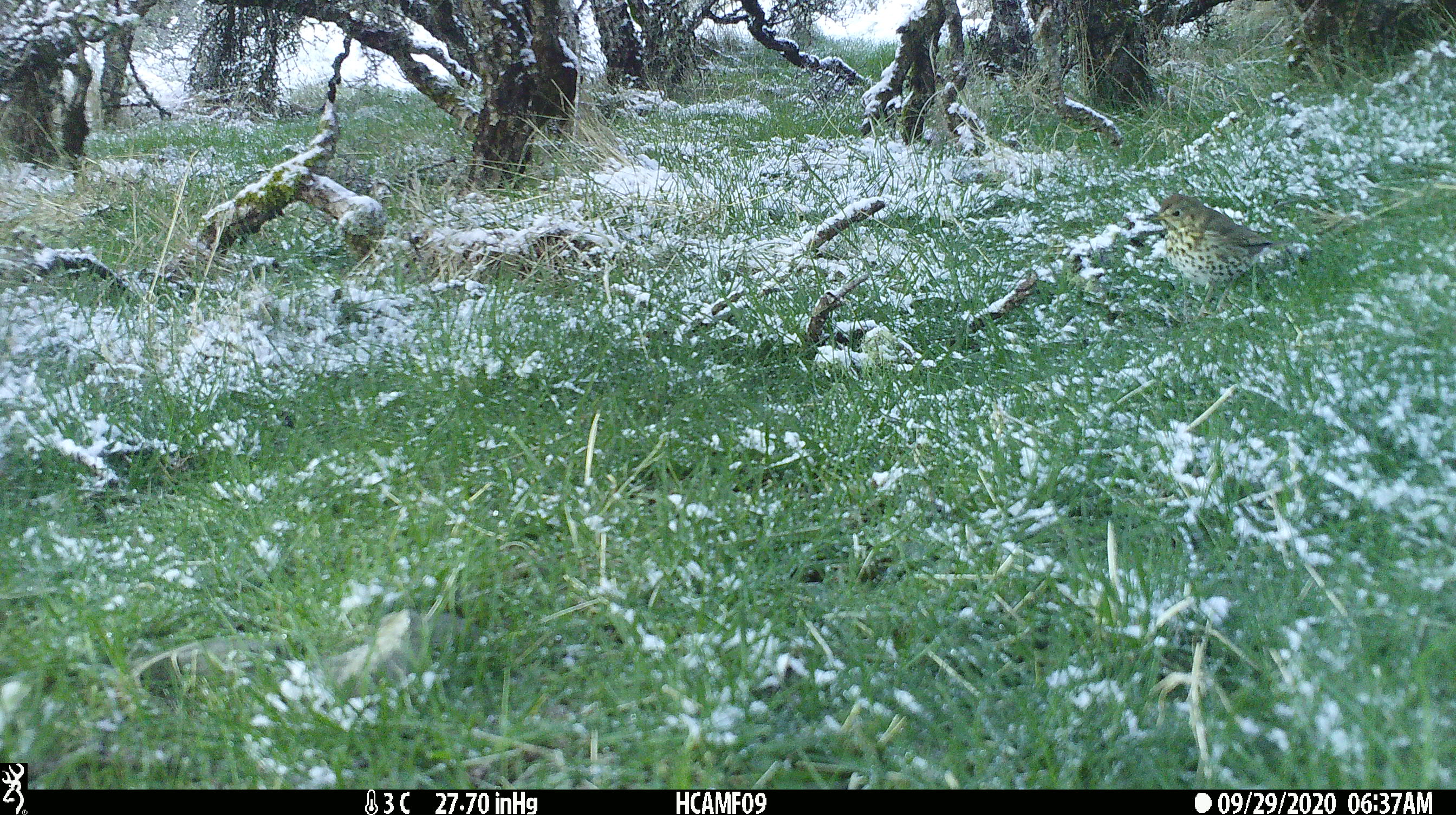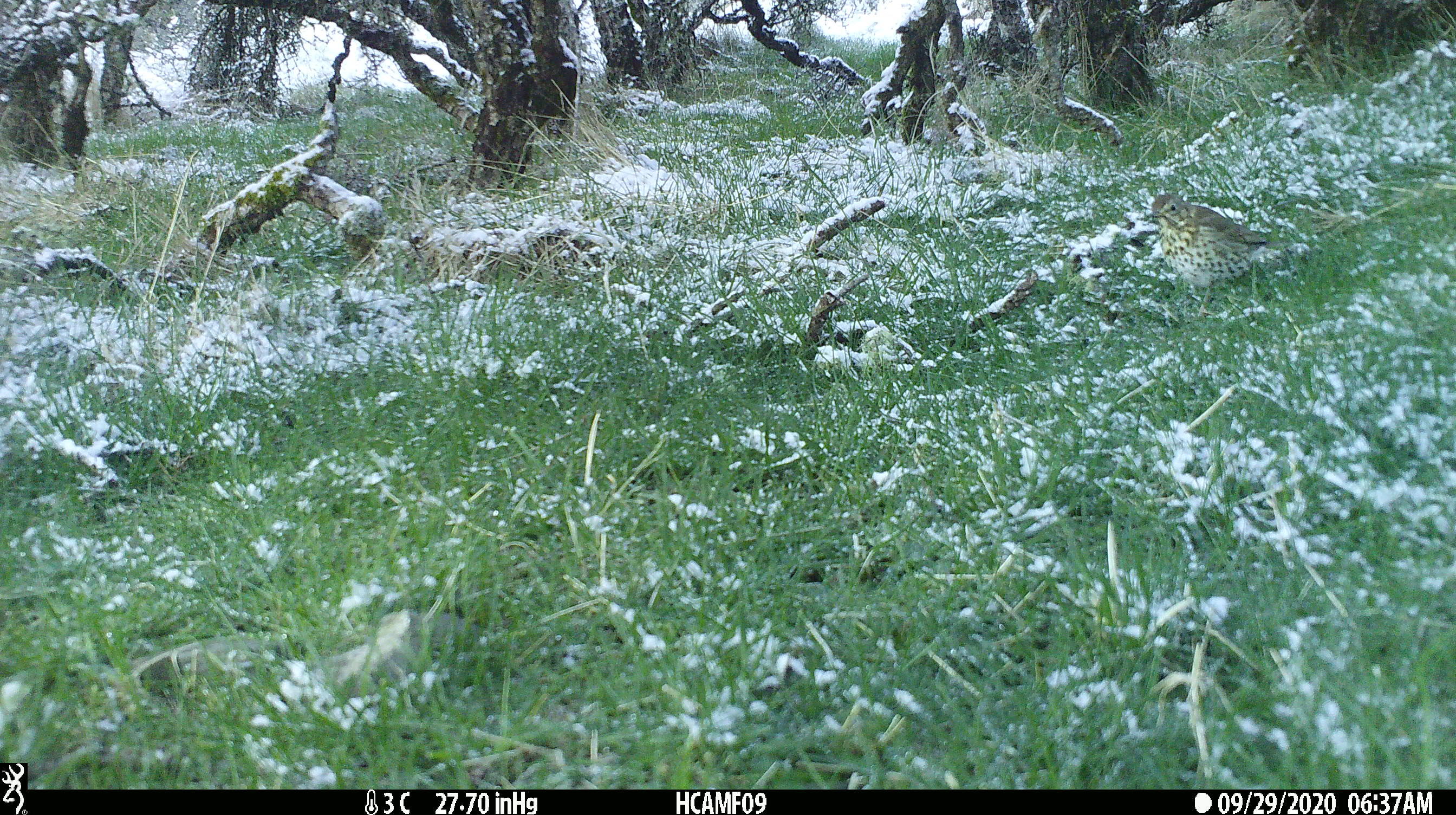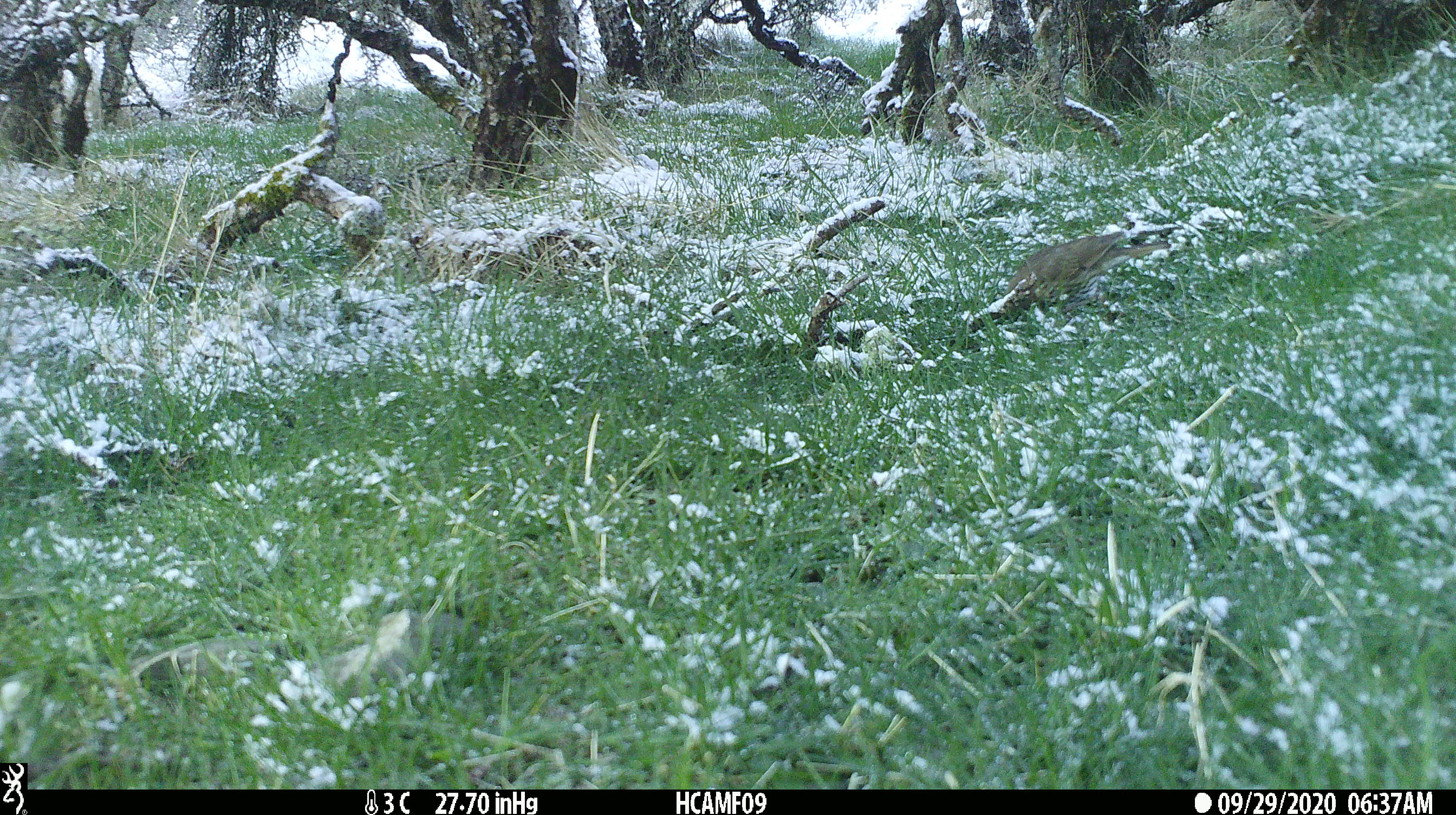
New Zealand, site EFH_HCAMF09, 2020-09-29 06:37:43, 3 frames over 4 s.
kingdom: Animalia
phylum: Chordata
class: Aves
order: Passeriformes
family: Turdidae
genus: Turdus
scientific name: Turdus philomelos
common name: song thrush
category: thrush